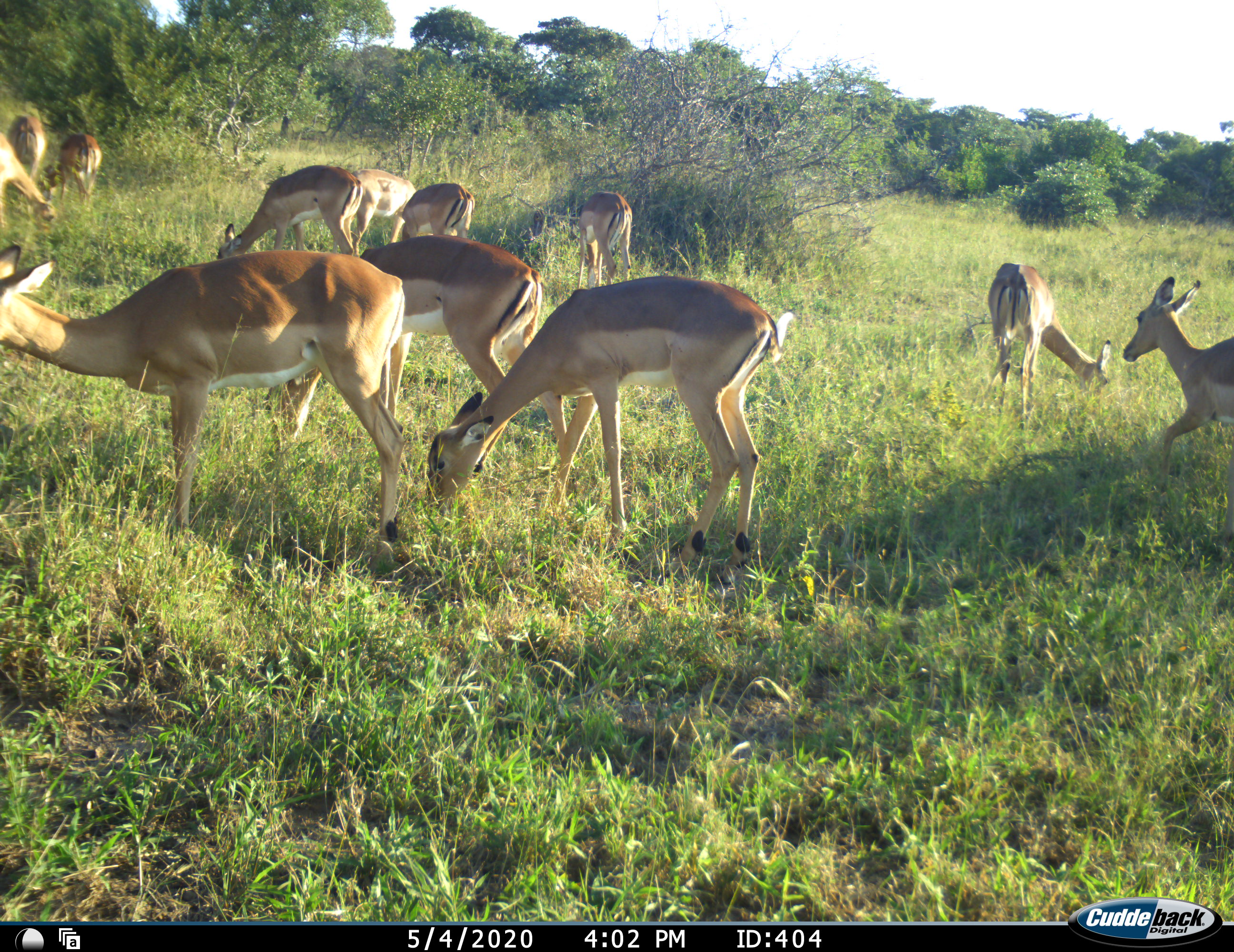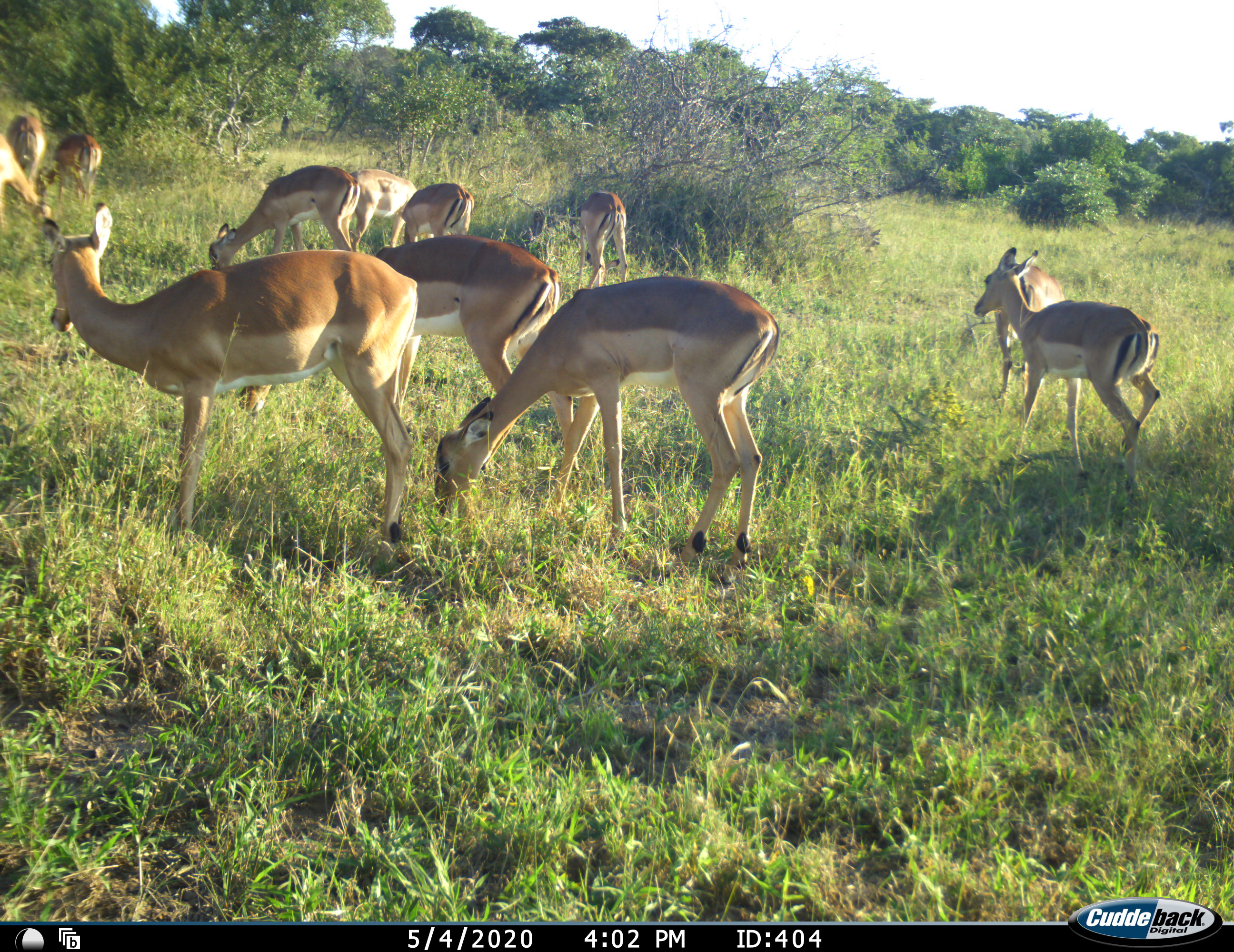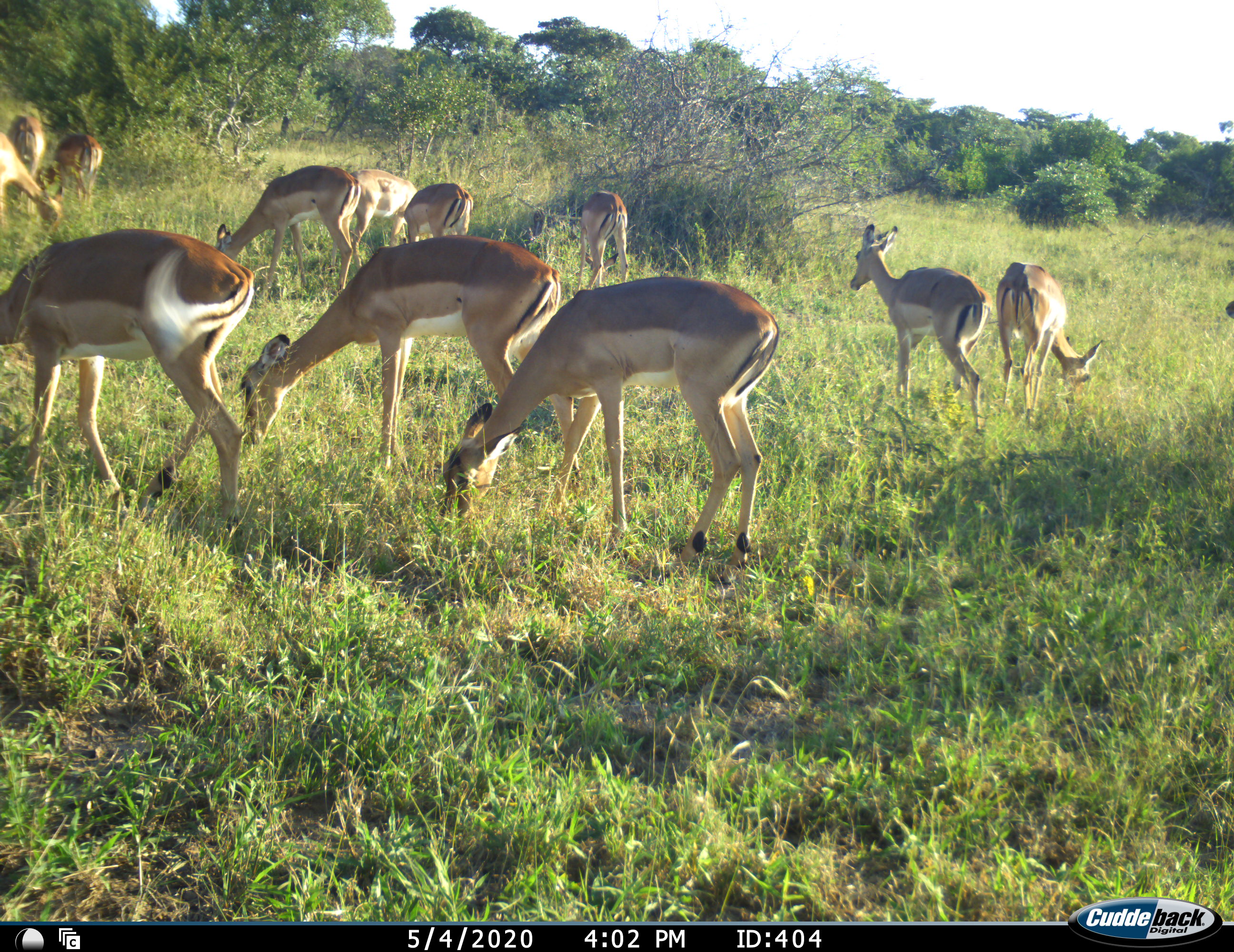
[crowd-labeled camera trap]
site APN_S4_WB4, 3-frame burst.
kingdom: Animalia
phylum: Chordata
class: Mammalia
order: Artiodactyla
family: Bovidae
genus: Aepyceros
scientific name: Aepyceros melampus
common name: impala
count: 11-50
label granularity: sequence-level